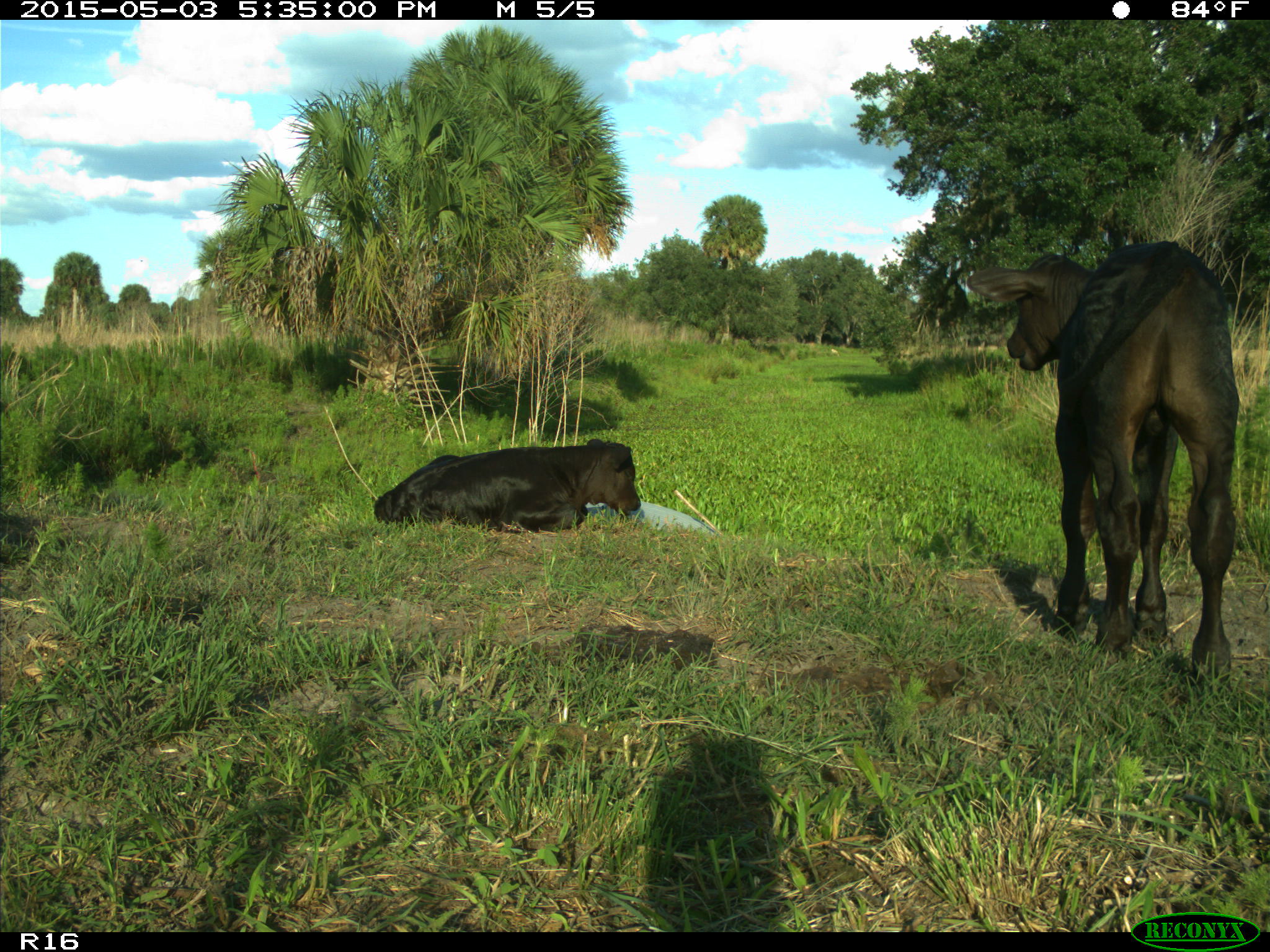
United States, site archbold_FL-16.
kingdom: Animalia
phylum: Chordata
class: Mammalia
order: Artiodactyla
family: Bovidae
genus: Bos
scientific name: Bos taurus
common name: domestic cow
Bos taurus (domestic cow).